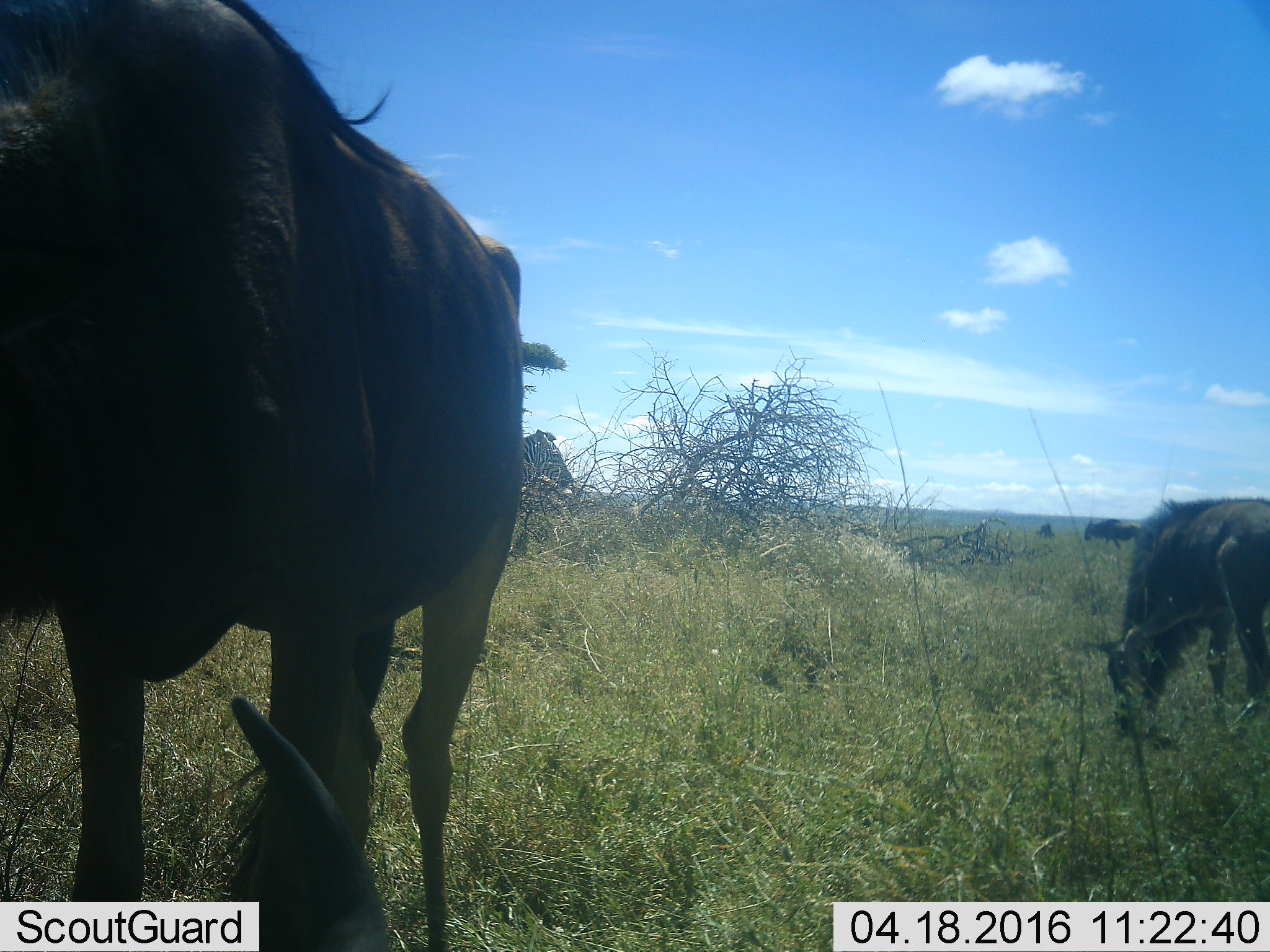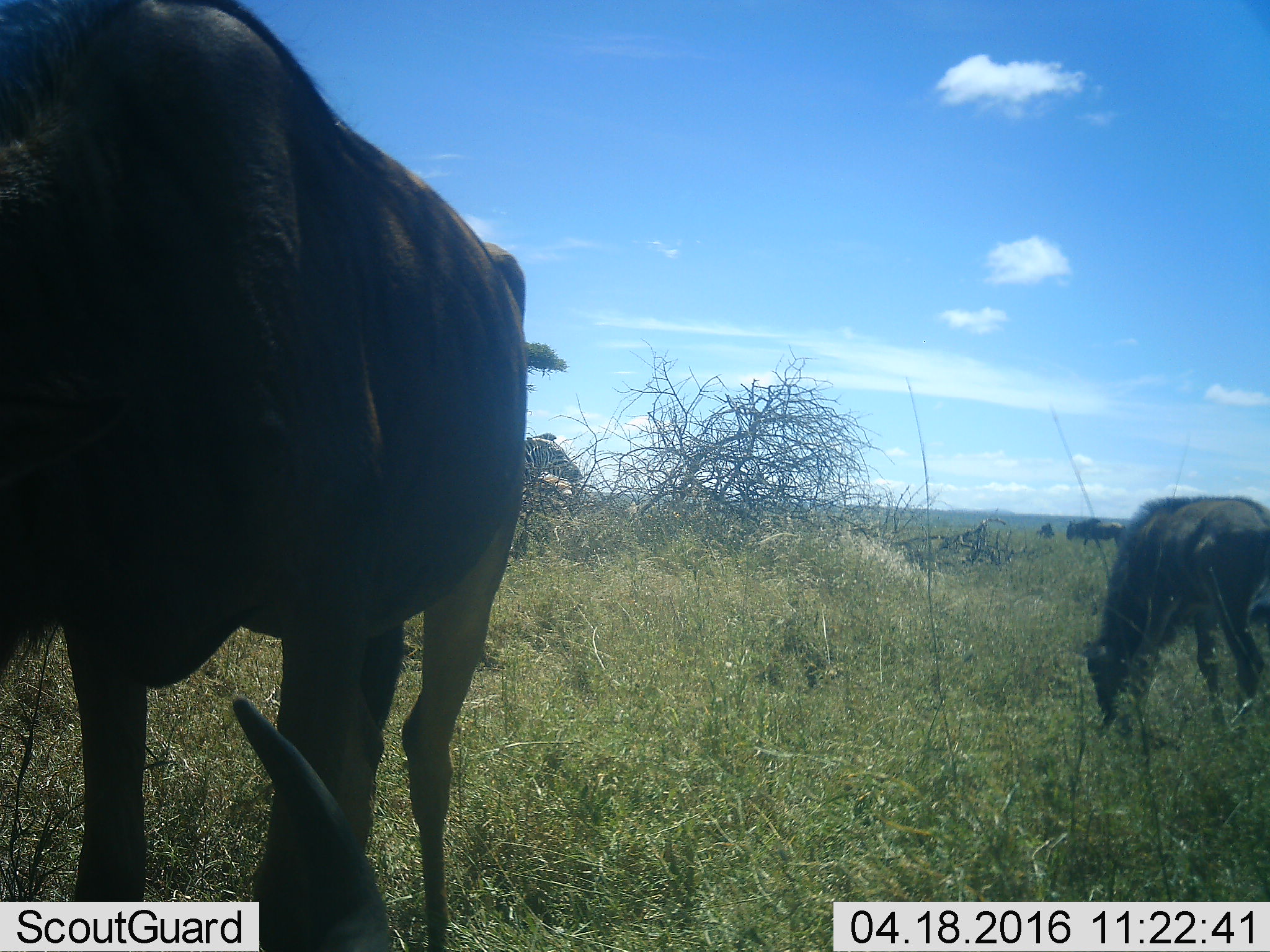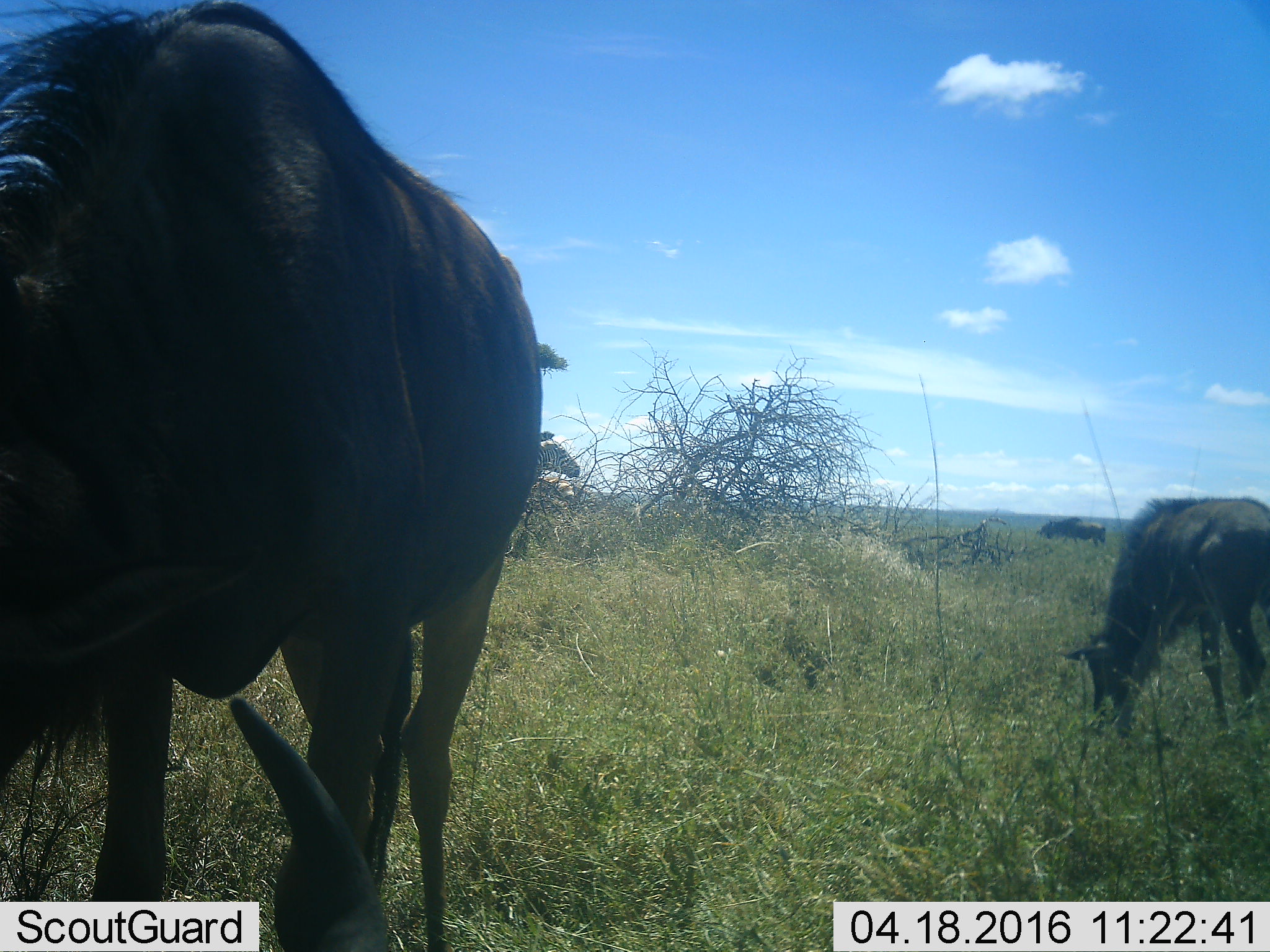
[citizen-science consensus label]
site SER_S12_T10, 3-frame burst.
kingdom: Animalia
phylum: Chordata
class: Mammalia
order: Artiodactyla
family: Bovidae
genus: Connochaetes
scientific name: Connochaetes taurinus taurinus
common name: blue wildebeest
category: wildebeestblue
Wildebeestblue (blue wildebeest) (Connochaetes taurinus taurinus), count 5. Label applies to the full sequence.